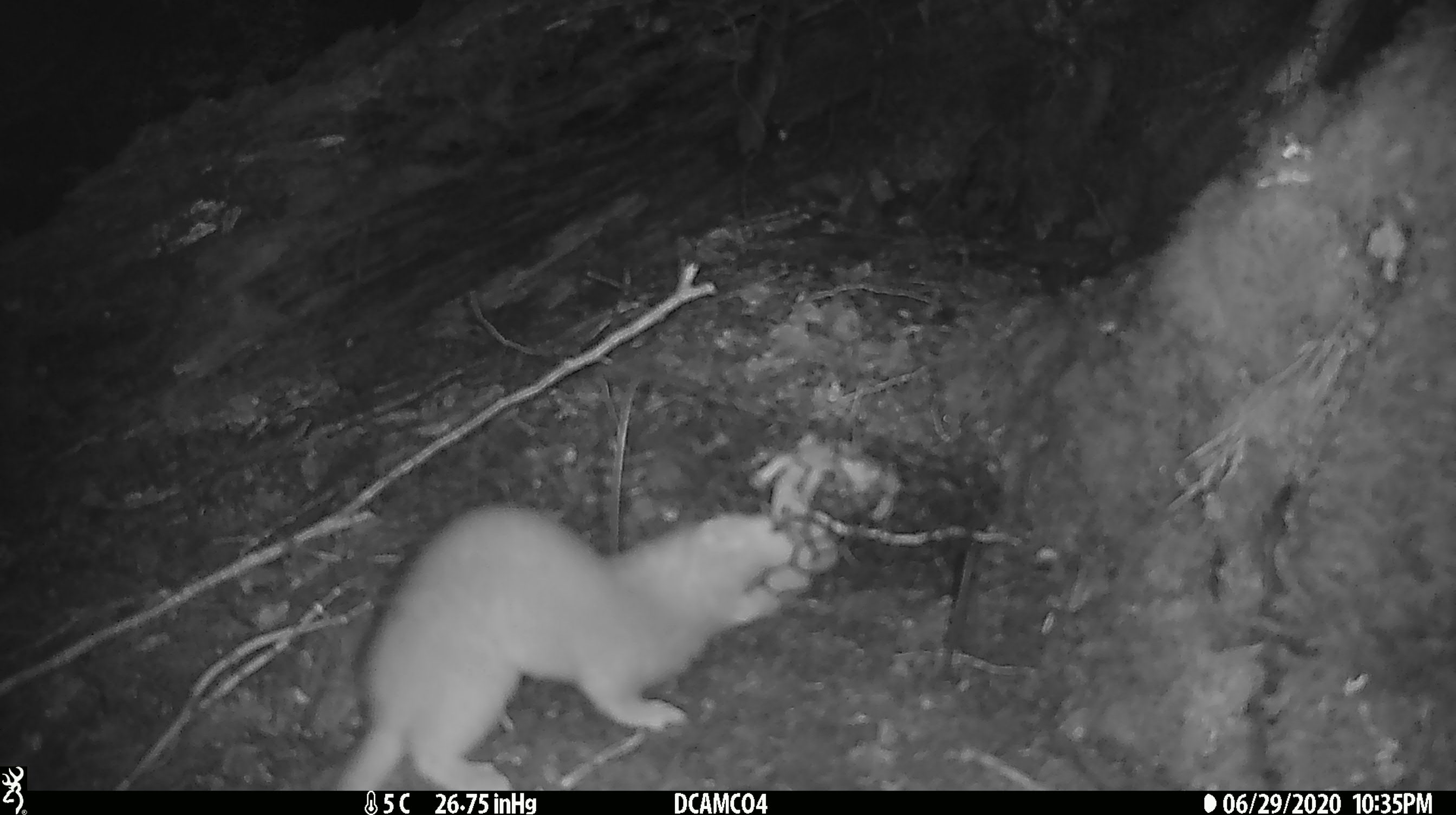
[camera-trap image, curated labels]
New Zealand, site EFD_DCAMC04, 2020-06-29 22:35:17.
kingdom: Animalia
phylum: Chordata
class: Mammalia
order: Carnivora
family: Mustelidae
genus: Mustela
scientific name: Mustela erminea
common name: stoat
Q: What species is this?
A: Stoat (Mustela erminea).